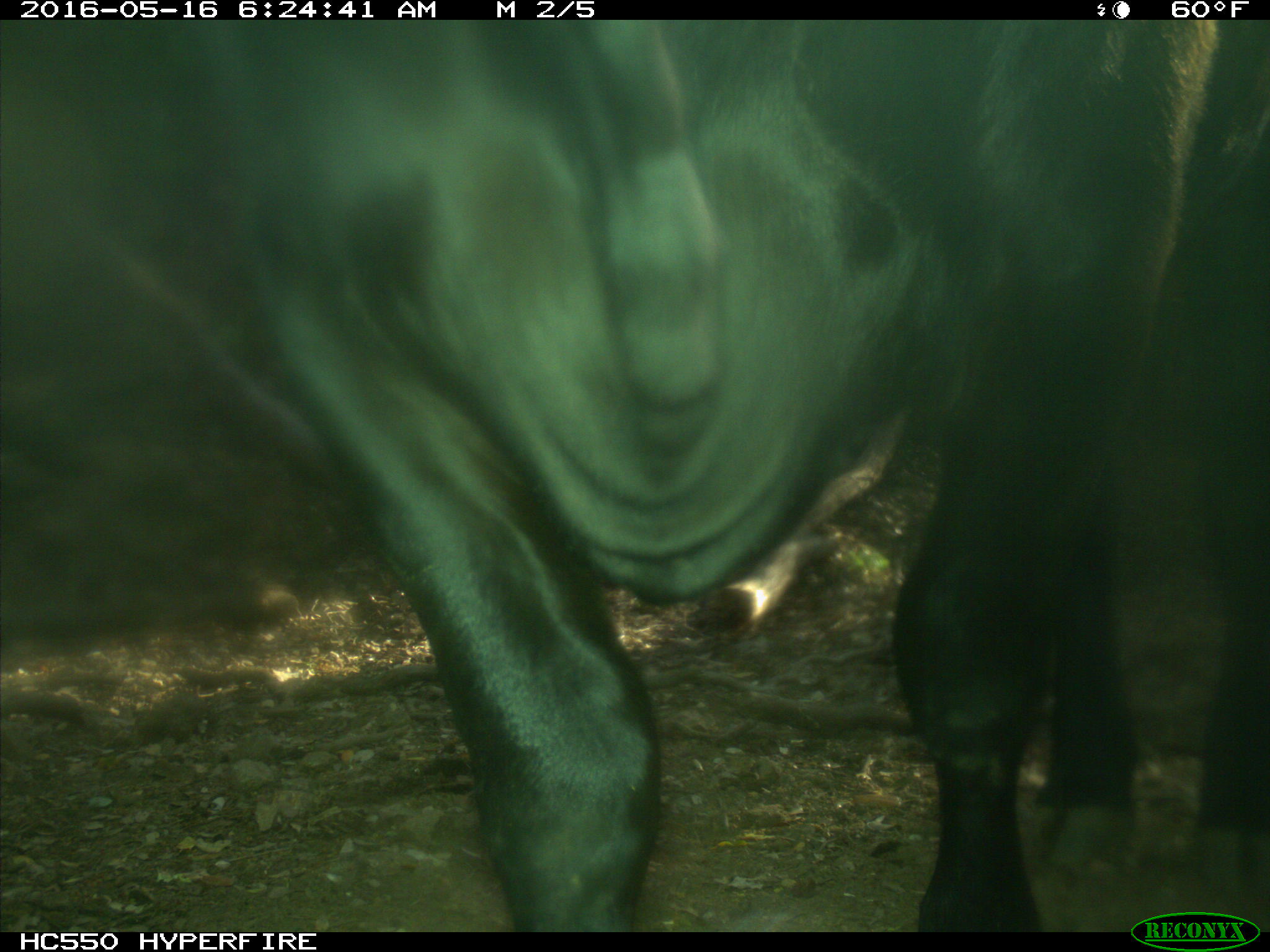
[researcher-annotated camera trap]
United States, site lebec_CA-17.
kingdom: Animalia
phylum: Chordata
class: Mammalia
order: Artiodactyla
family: Bovidae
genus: Bos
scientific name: Bos taurus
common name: domestic cow